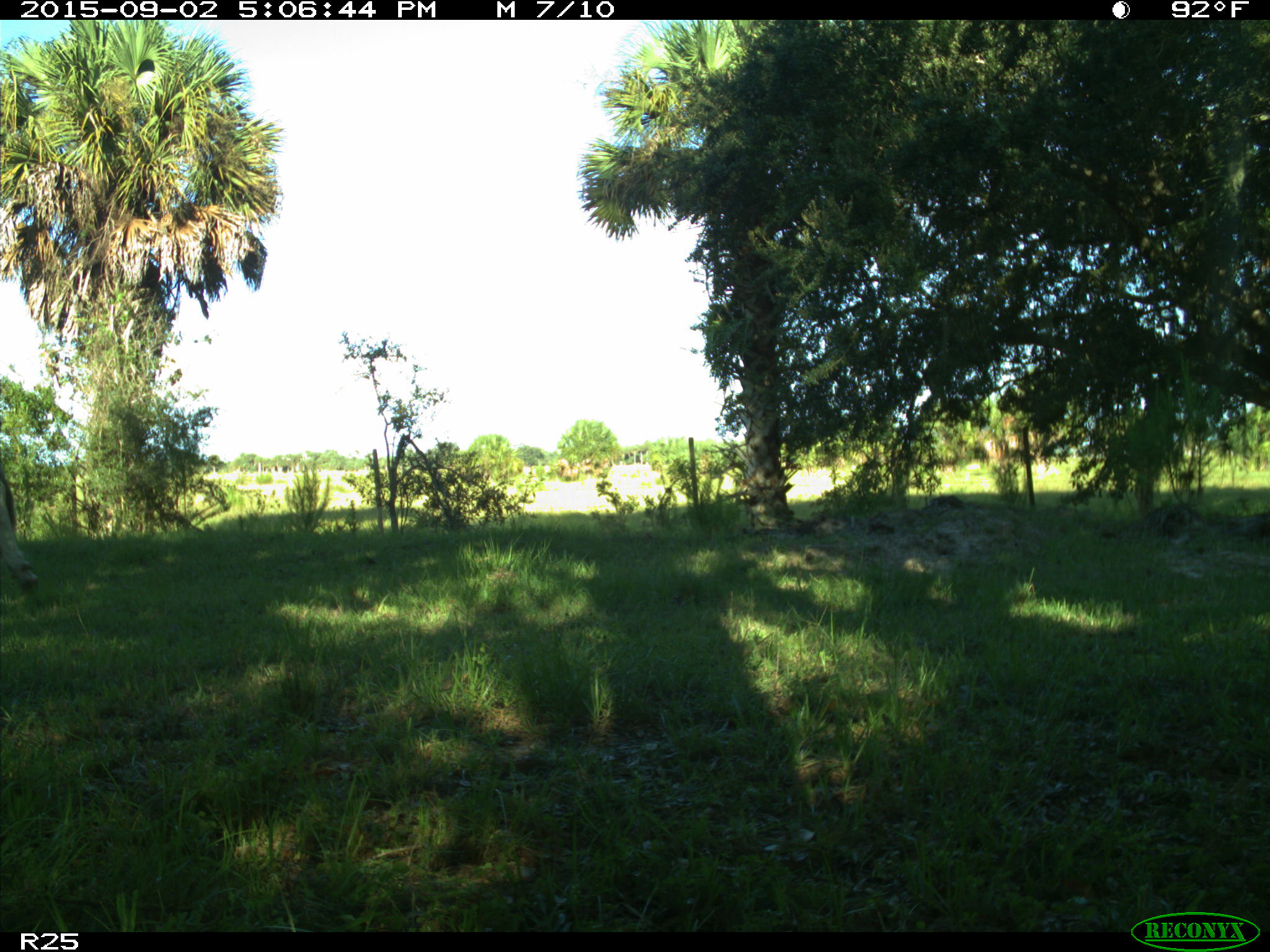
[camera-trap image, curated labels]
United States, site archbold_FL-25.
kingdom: Animalia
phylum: Chordata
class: Mammalia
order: Artiodactyla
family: Bovidae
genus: Bos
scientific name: Bos taurus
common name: domestic cow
Bos taurus (domestic cow).